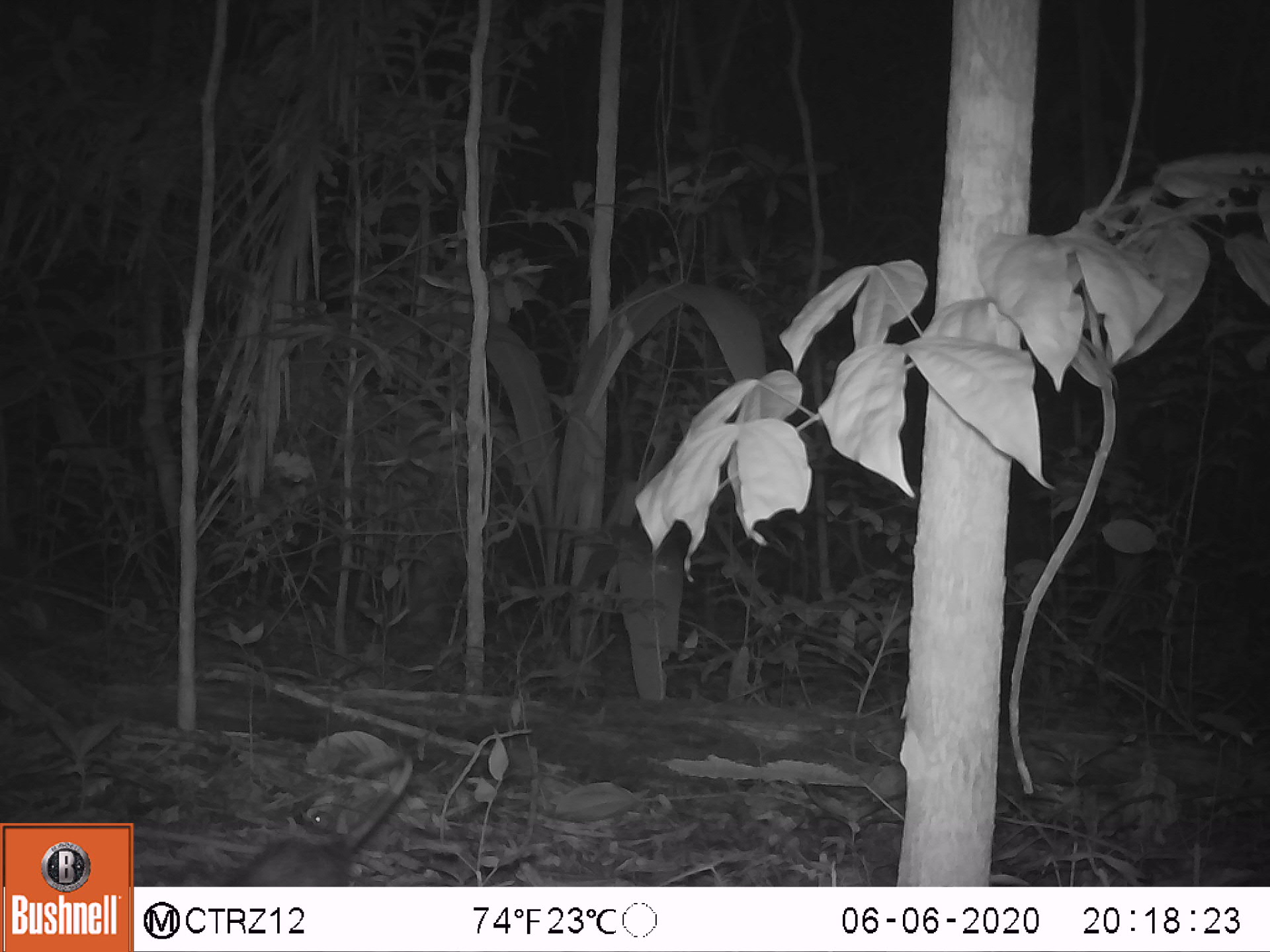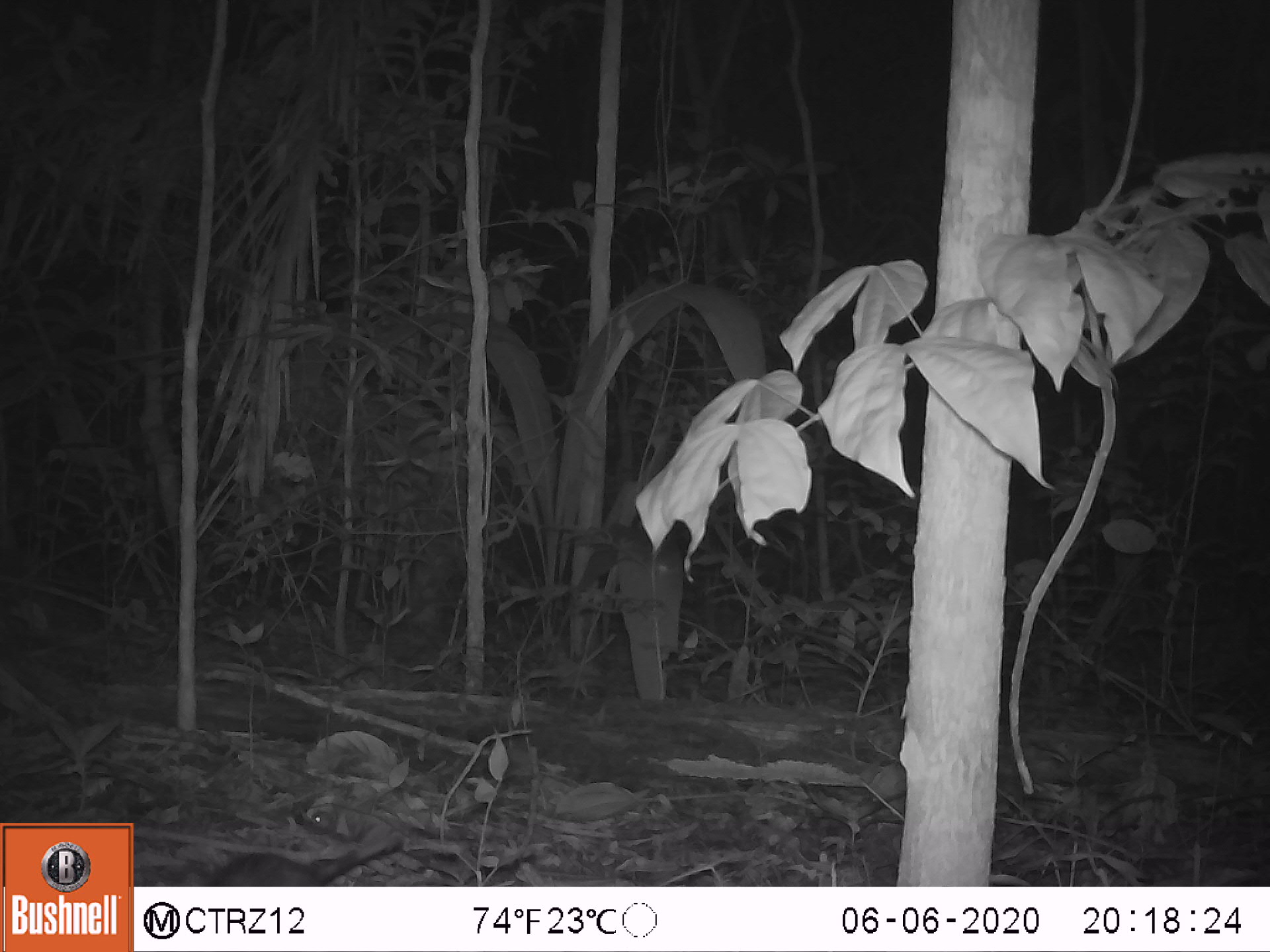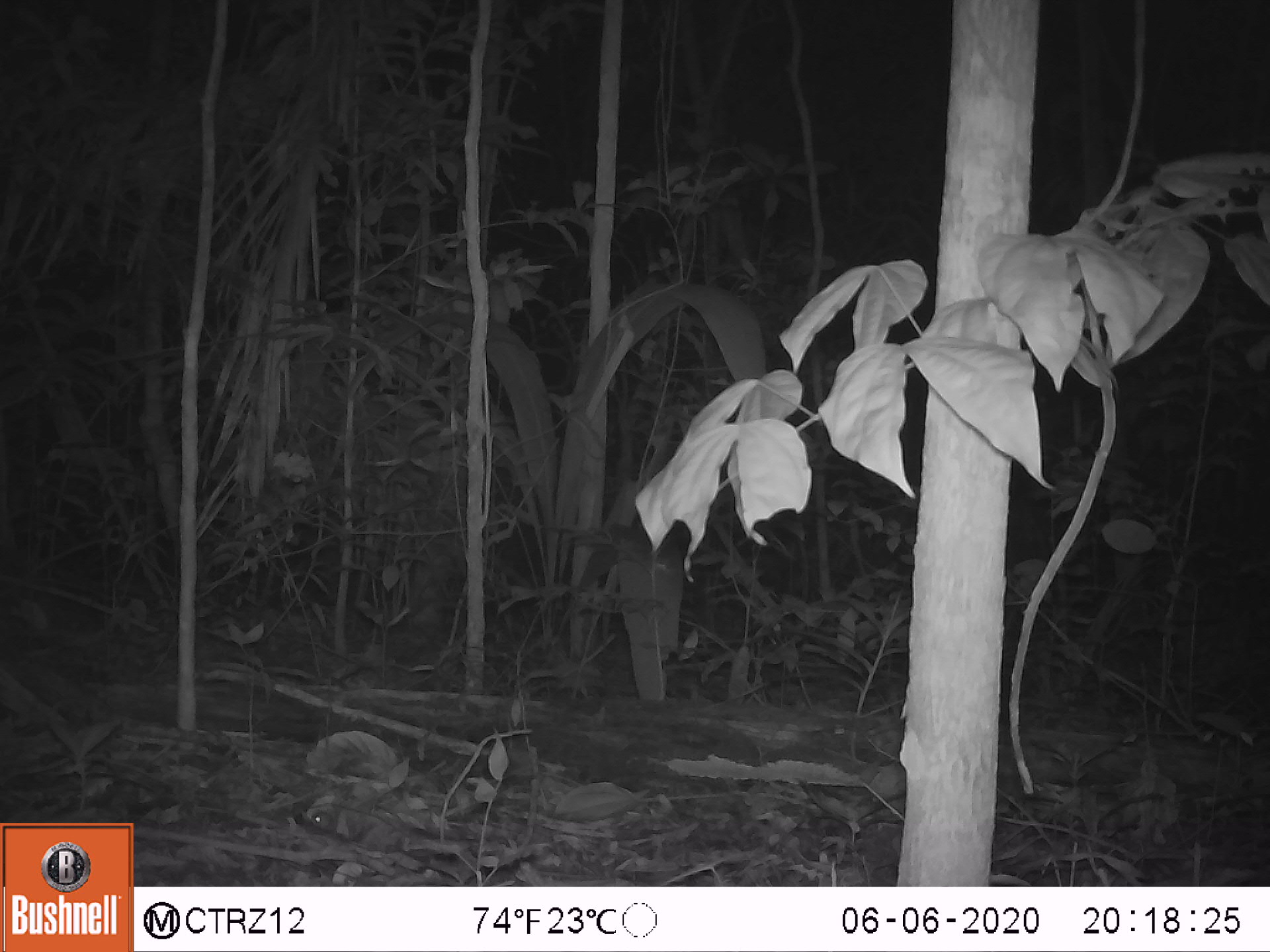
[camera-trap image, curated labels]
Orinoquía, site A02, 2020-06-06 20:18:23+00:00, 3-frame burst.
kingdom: Animalia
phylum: Chordata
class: Mammalia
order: Didelphimorphia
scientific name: Didelphimorphia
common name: possum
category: unknown possum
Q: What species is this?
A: Unknown possum (possum) (Didelphimorphia).